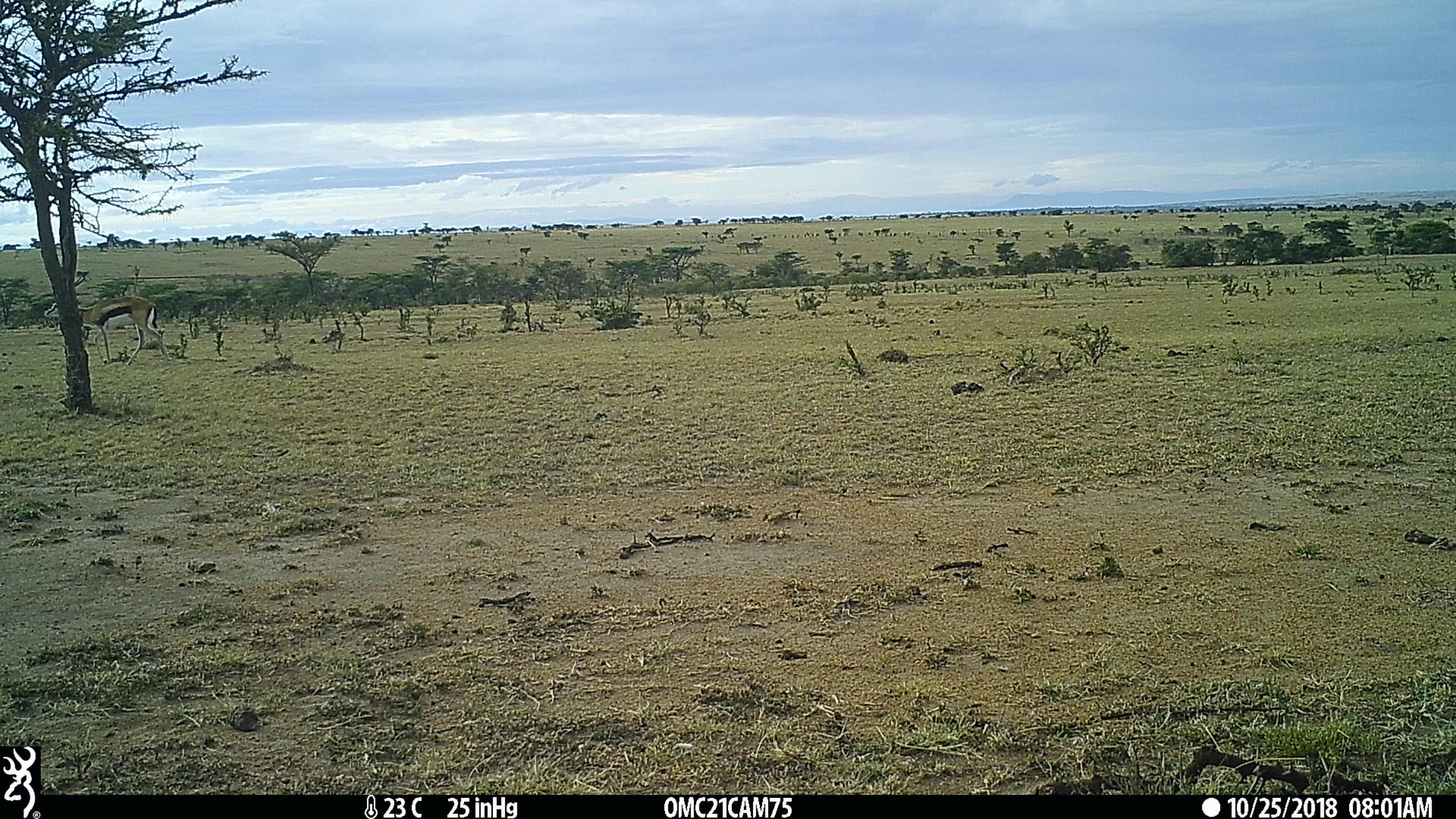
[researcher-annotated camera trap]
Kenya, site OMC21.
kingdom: Animalia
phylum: Chordata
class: Mammalia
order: Artiodactyla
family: Bovidae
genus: Eudorcas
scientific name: Eudorcas thomsonii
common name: thomon's gazelle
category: gazelle thomsons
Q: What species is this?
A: Gazelle thomsons (thomon's gazelle) (Eudorcas thomsonii).